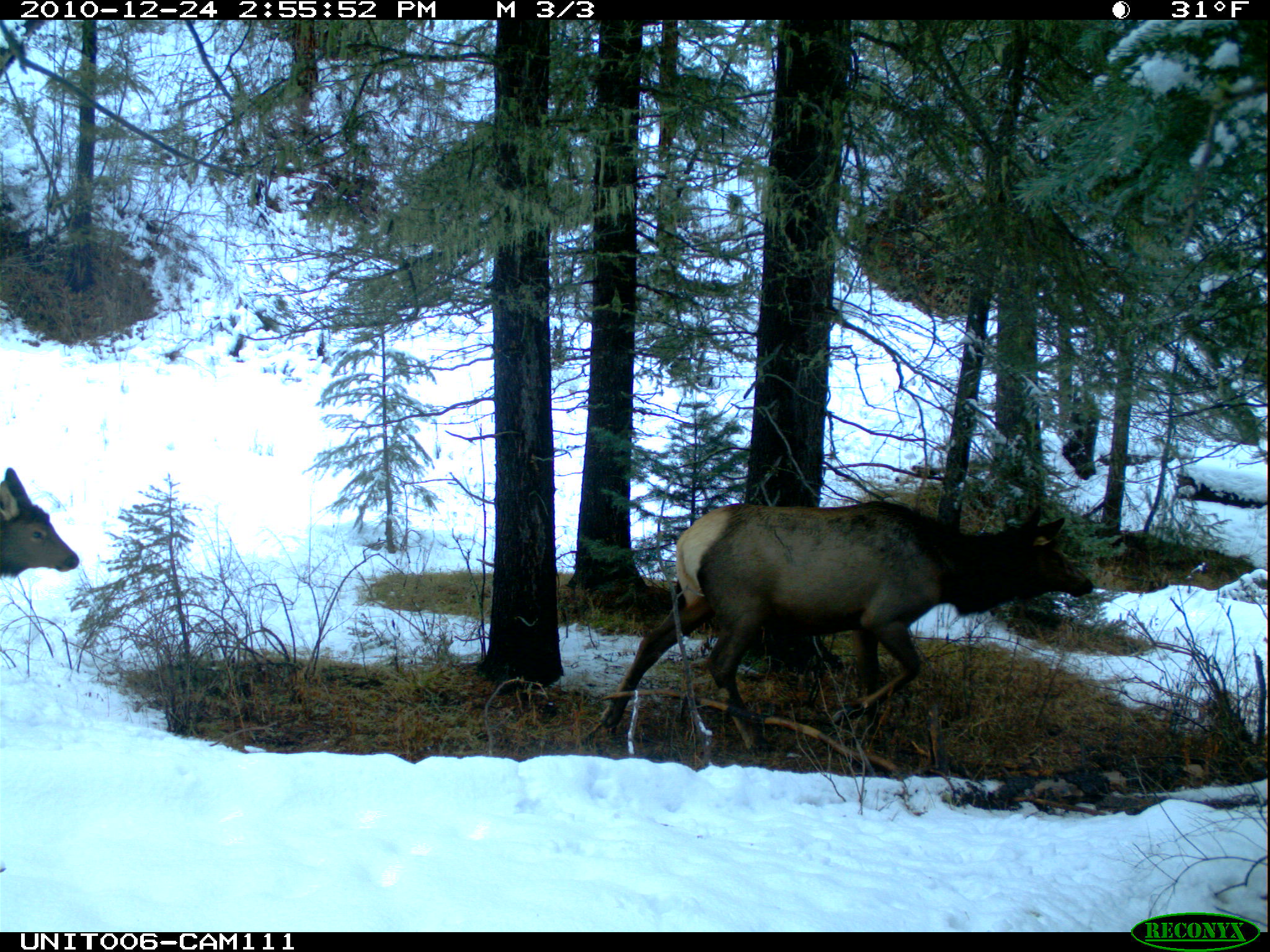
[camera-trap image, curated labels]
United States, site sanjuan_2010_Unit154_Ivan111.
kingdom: Animalia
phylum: Chordata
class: Mammalia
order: Artiodactyla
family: Cervidae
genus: Cervus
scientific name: Cervus elaphus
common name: red deer